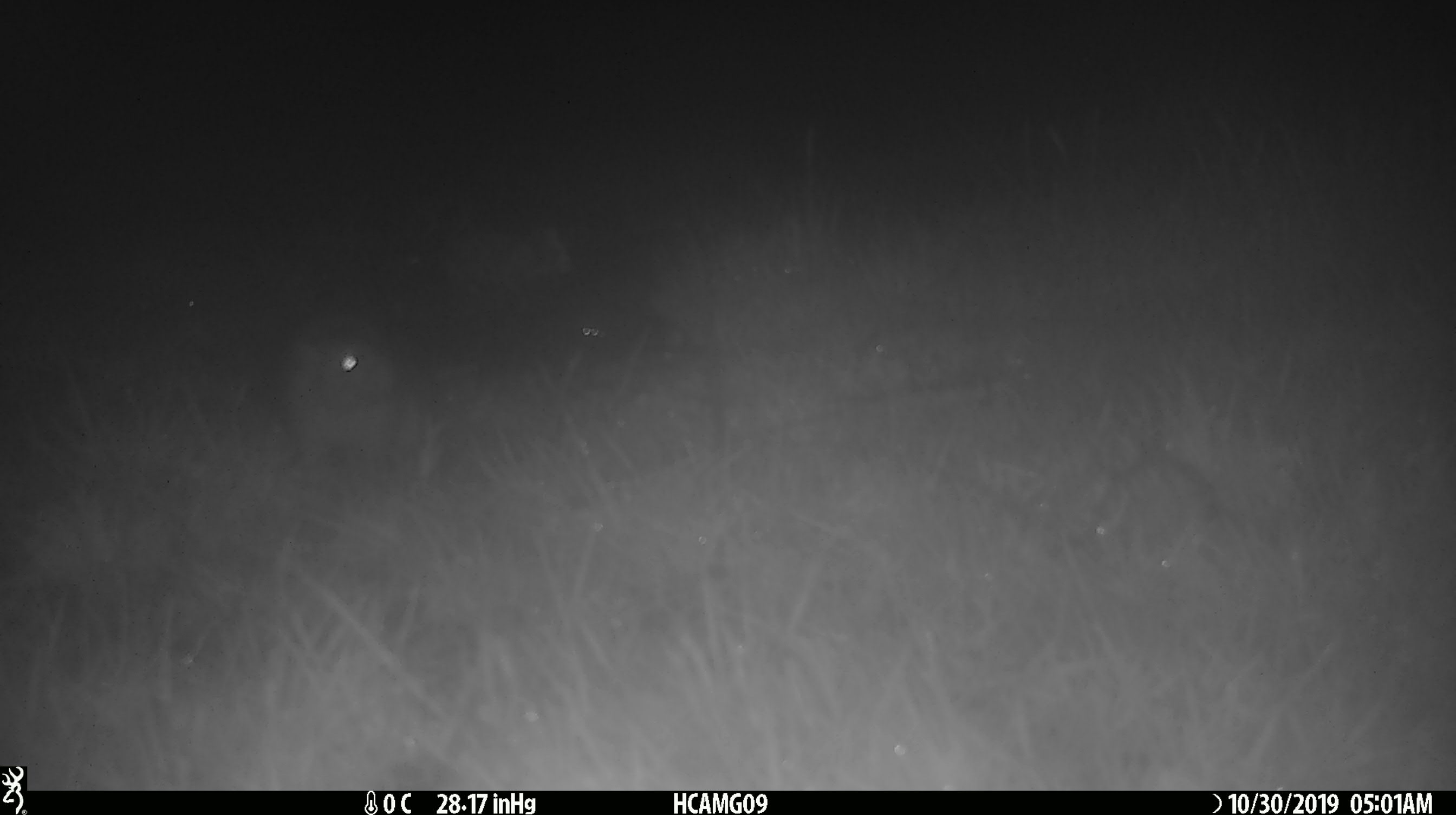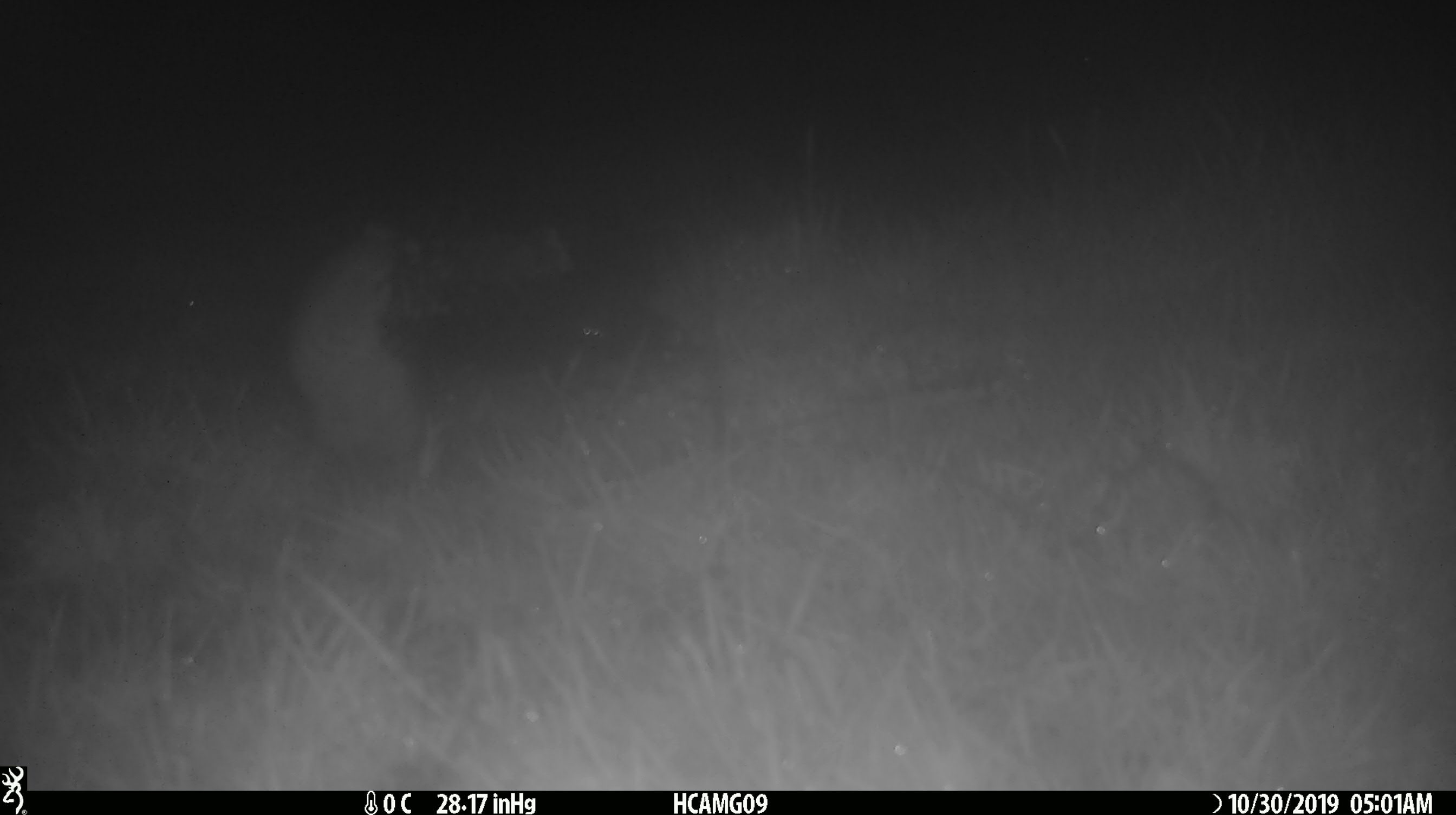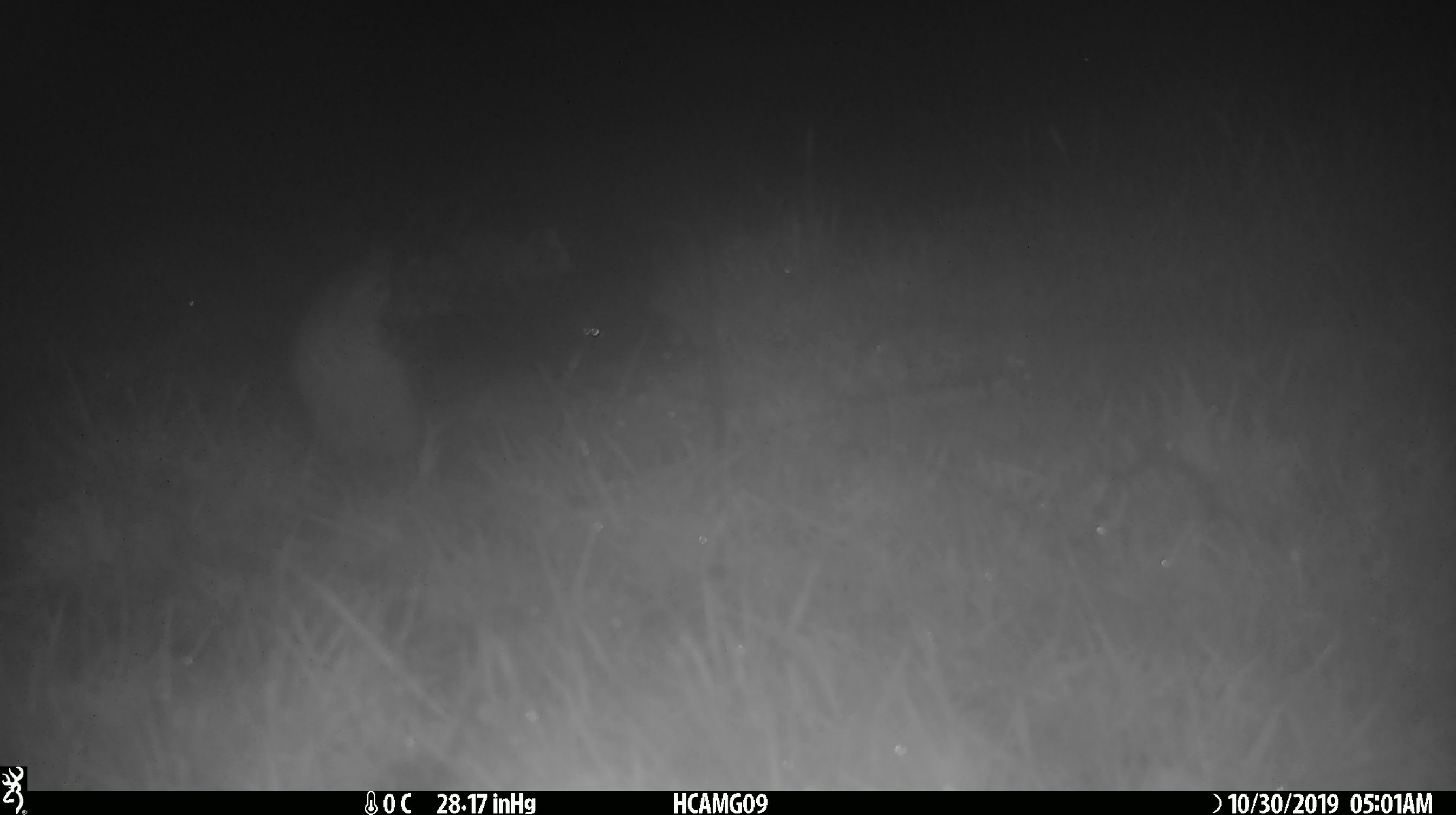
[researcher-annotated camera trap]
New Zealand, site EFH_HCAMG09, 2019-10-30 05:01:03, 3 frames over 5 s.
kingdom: Animalia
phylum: Chordata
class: Mammalia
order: Rodentia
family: Muridae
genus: Rattus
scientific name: Rattus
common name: rat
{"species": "rat (Rattus)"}